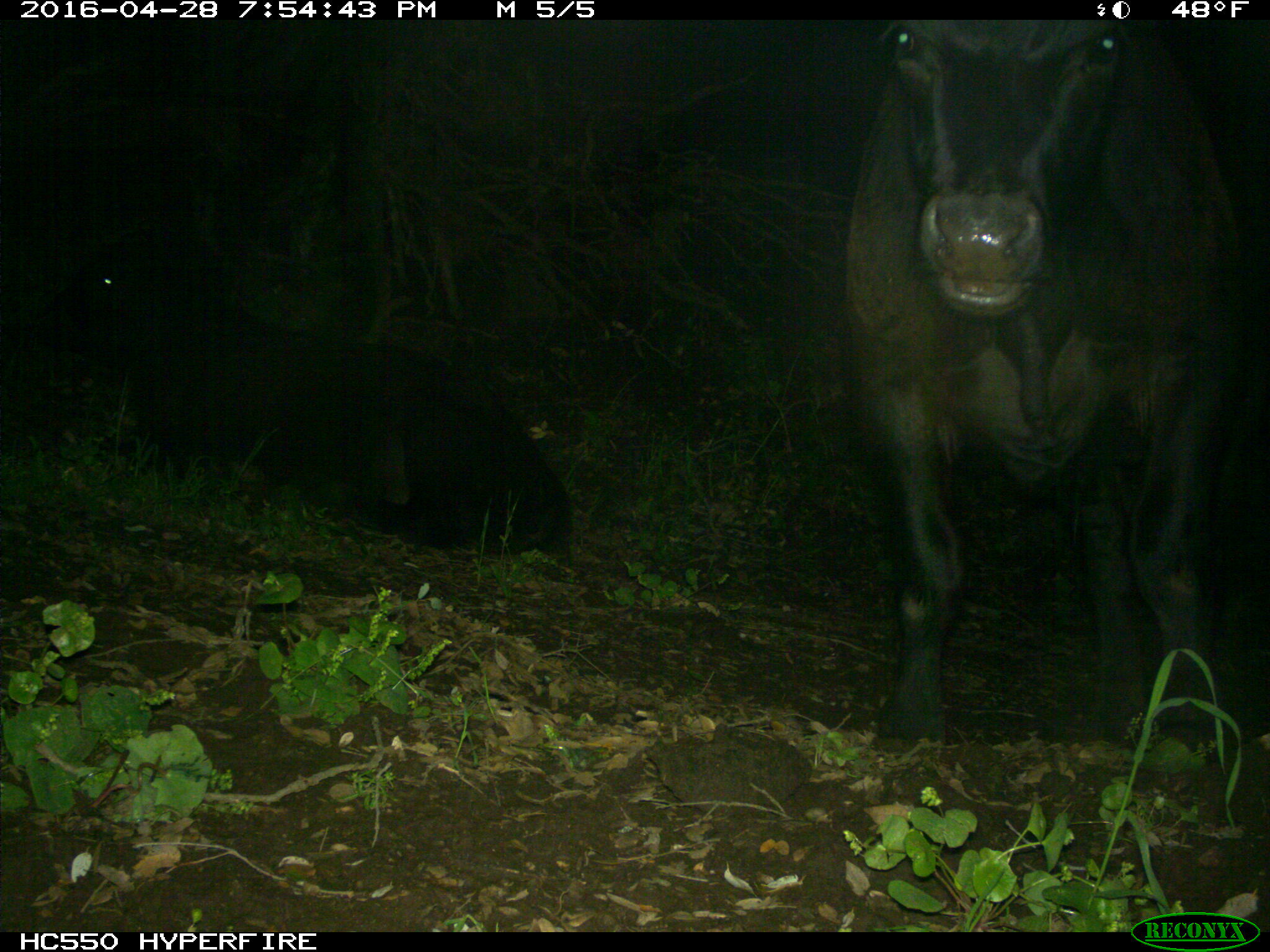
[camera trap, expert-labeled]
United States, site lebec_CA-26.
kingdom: Animalia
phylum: Chordata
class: Mammalia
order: Artiodactyla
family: Bovidae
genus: Bos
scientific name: Bos taurus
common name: domestic cow